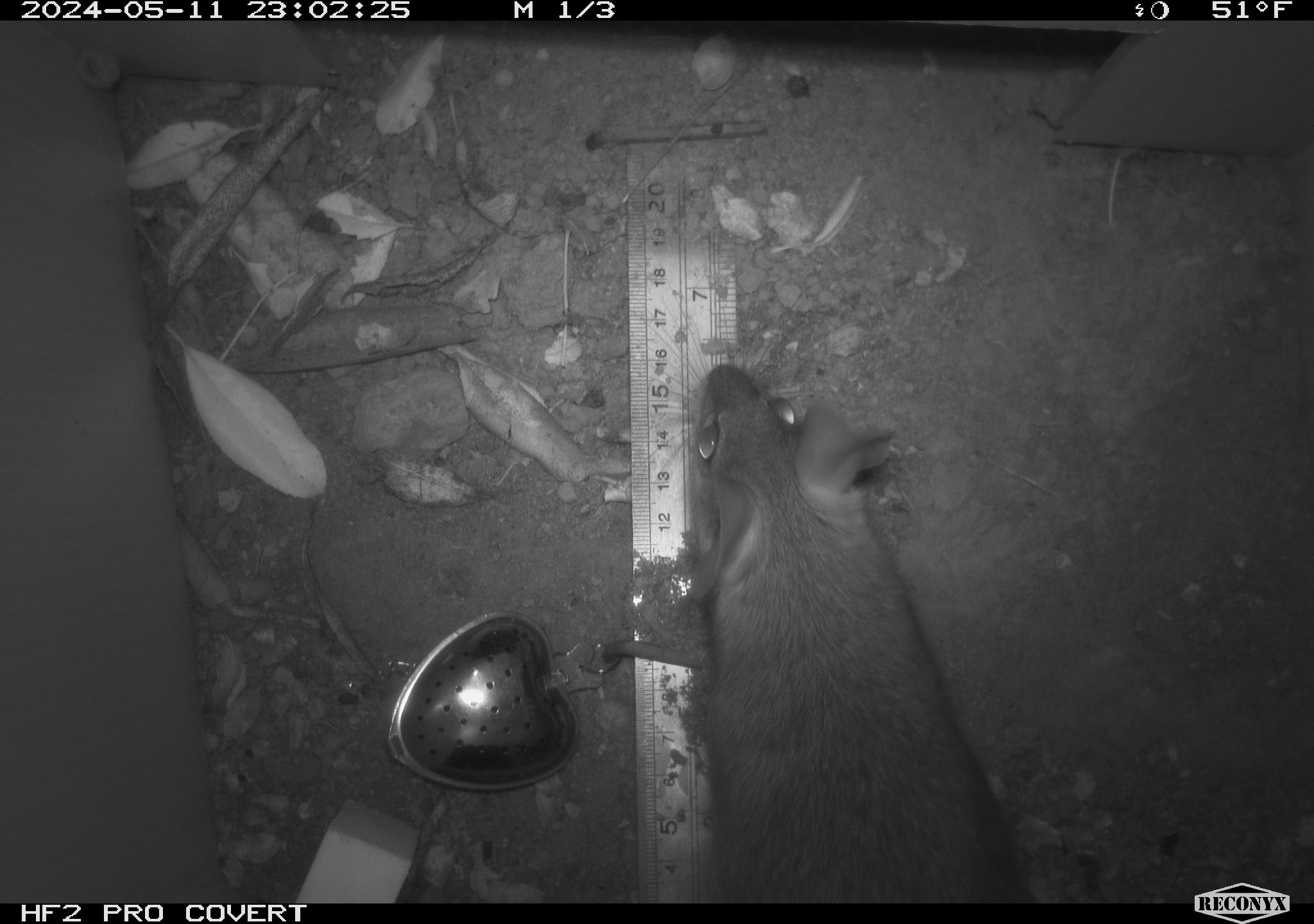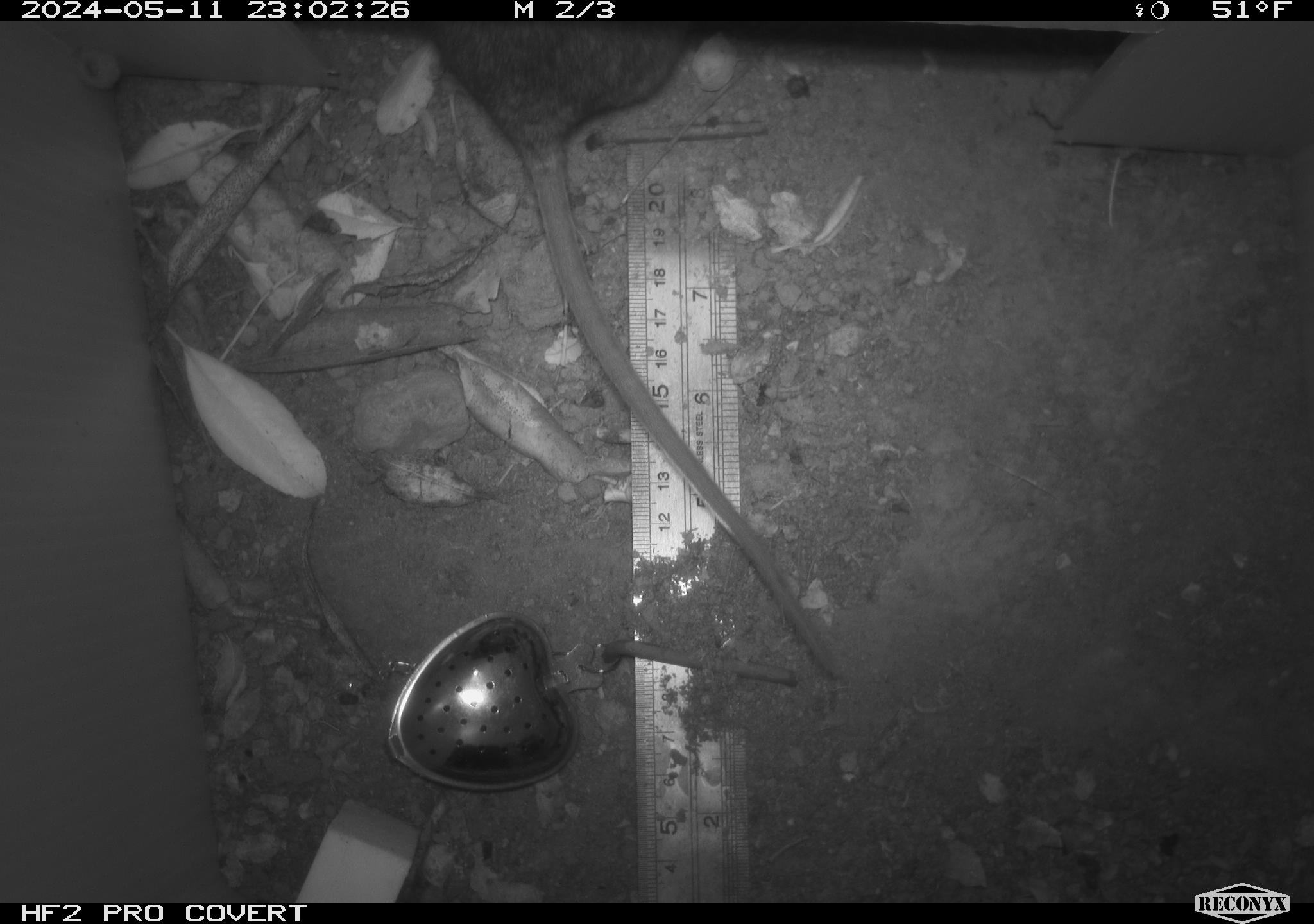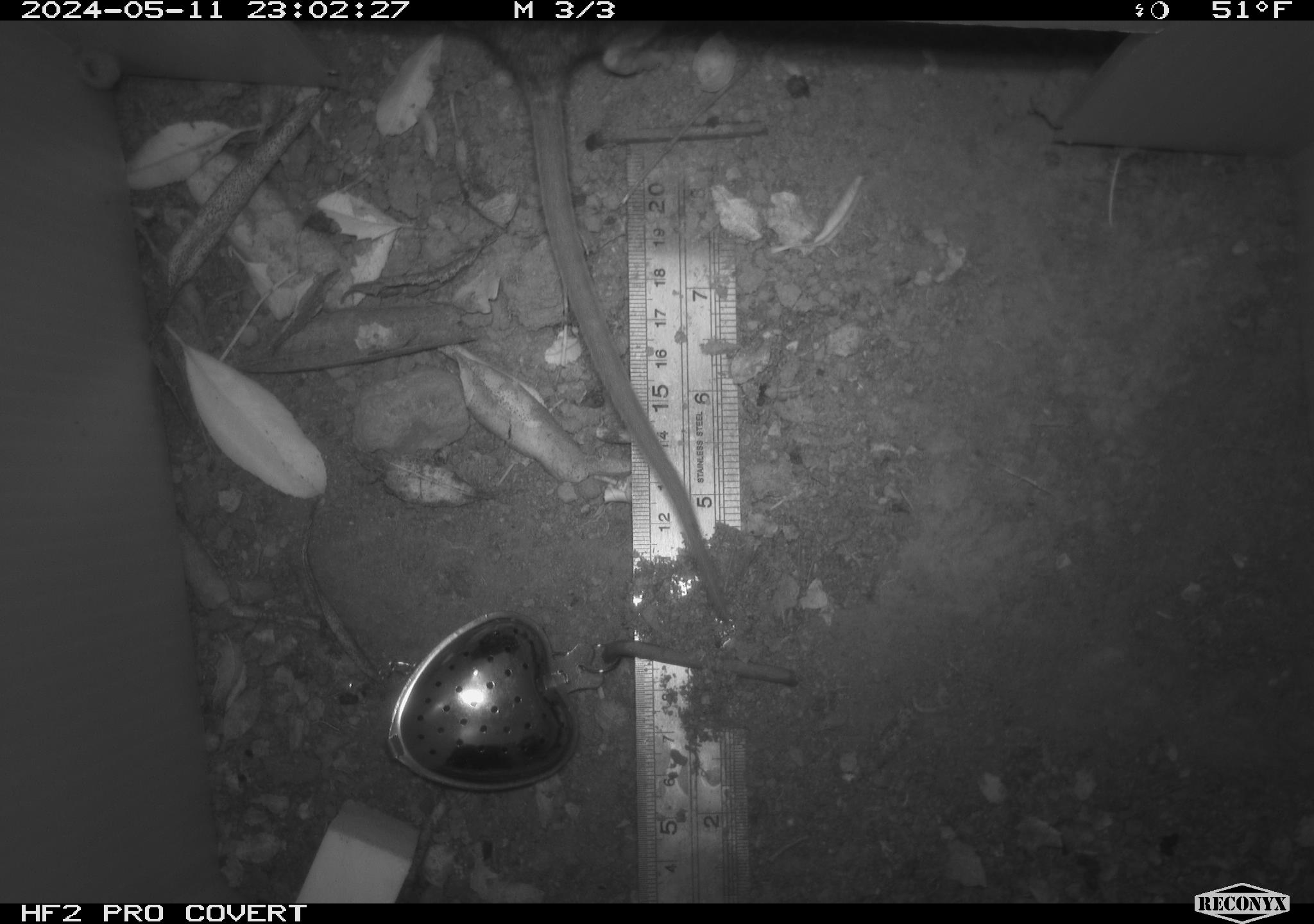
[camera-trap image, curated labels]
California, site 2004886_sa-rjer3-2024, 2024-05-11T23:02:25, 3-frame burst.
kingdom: Animalia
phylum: Chordata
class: Mammalia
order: Rodentia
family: Cricetidae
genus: Neotoma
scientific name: Neotoma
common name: pack rat or woodrat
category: neotoma species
Neotoma species (pack rat or woodrat) (Neotoma).